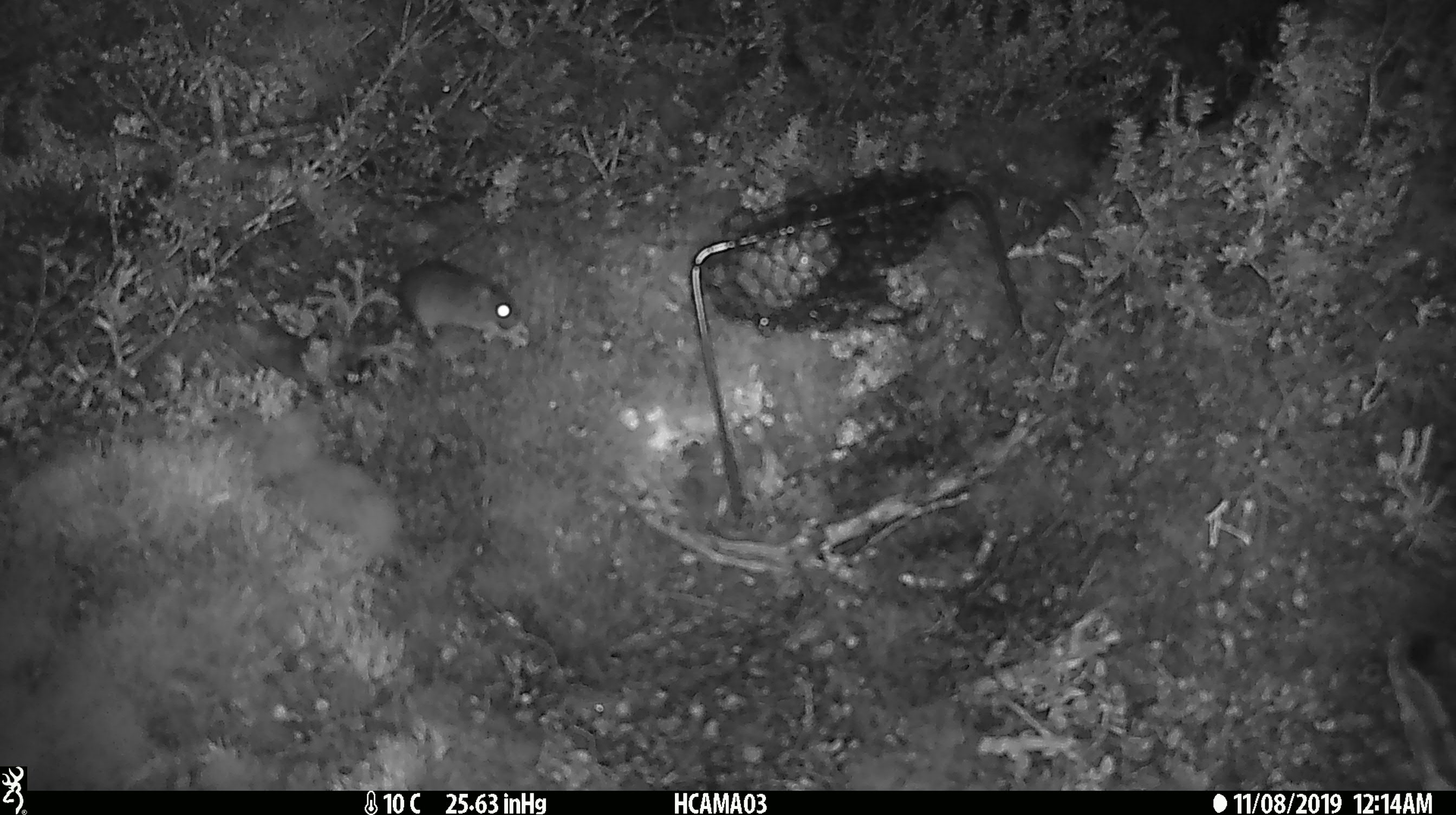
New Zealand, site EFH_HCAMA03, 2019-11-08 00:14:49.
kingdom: Animalia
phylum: Chordata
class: Mammalia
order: Rodentia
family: Muridae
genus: Mus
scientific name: Mus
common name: mouse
Mouse (Mus).